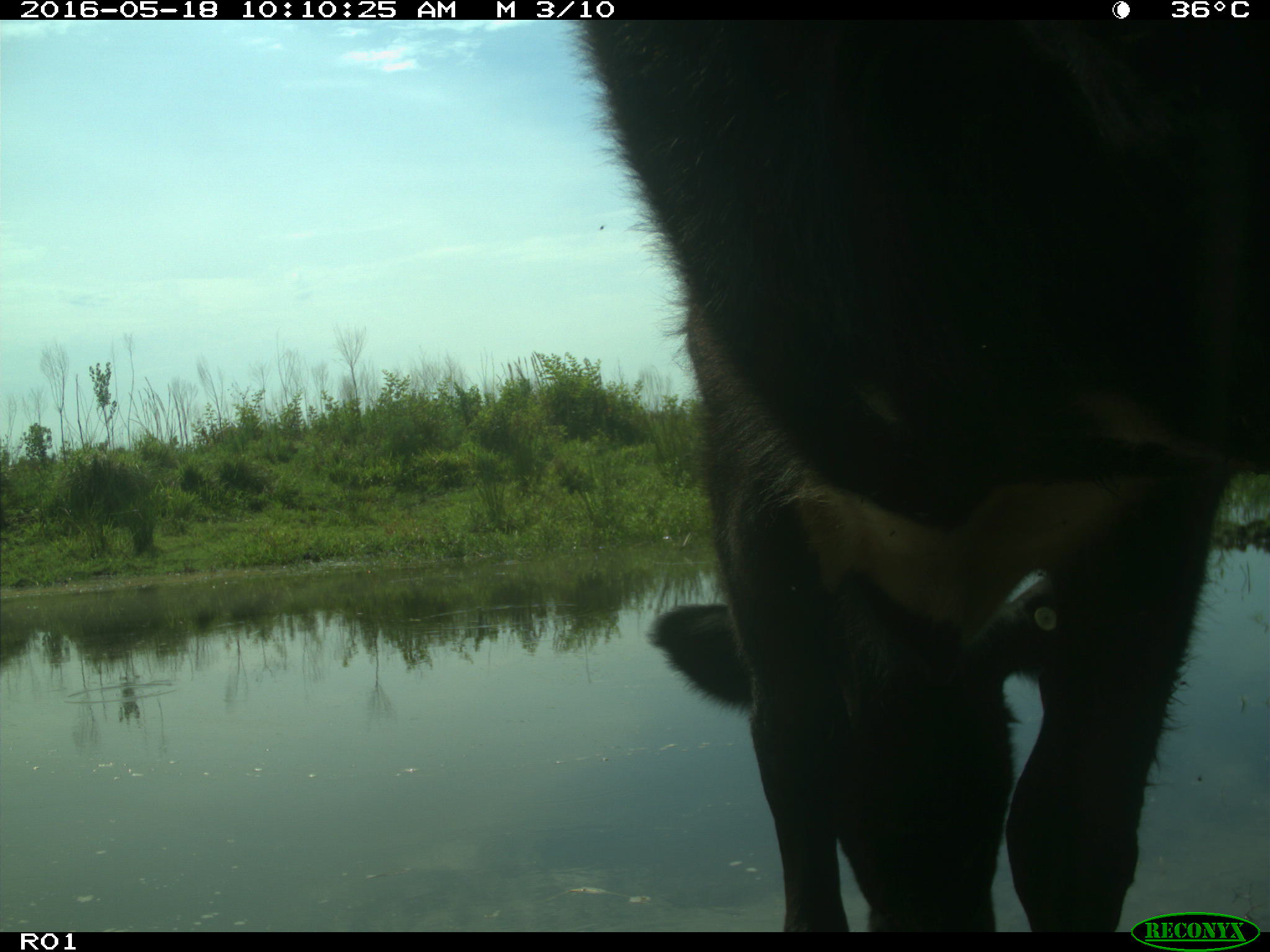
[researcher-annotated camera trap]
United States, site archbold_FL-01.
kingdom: Animalia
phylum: Chordata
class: Mammalia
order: Artiodactyla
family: Bovidae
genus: Bos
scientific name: Bos taurus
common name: domestic cow